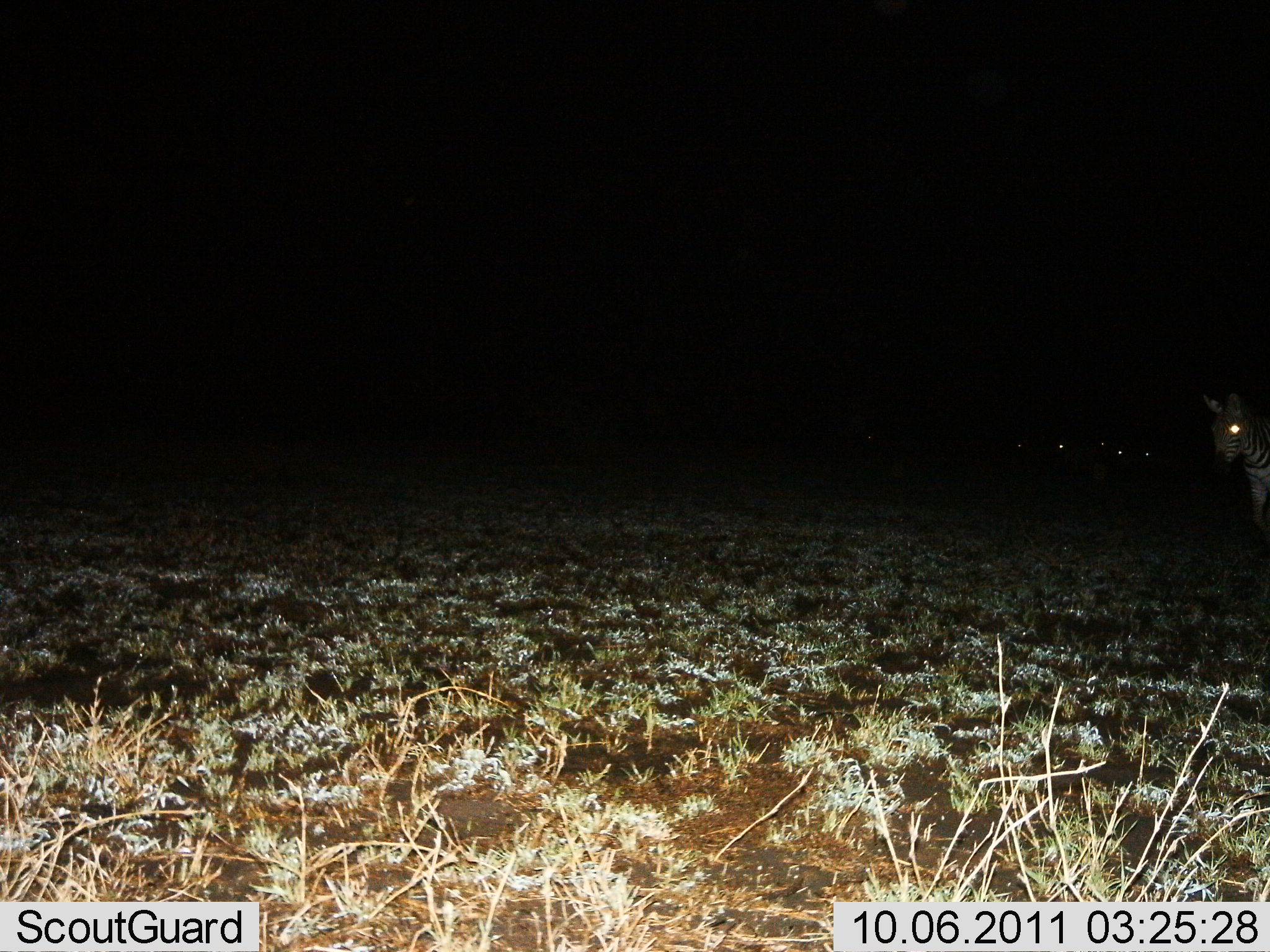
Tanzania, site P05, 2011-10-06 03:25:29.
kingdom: Animalia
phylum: Chordata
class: Mammalia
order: Perissodactyla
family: Equidae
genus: Equus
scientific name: Equus quagga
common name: plains zebra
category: zebra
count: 1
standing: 93%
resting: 7%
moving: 7%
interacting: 0%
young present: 7%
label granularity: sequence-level